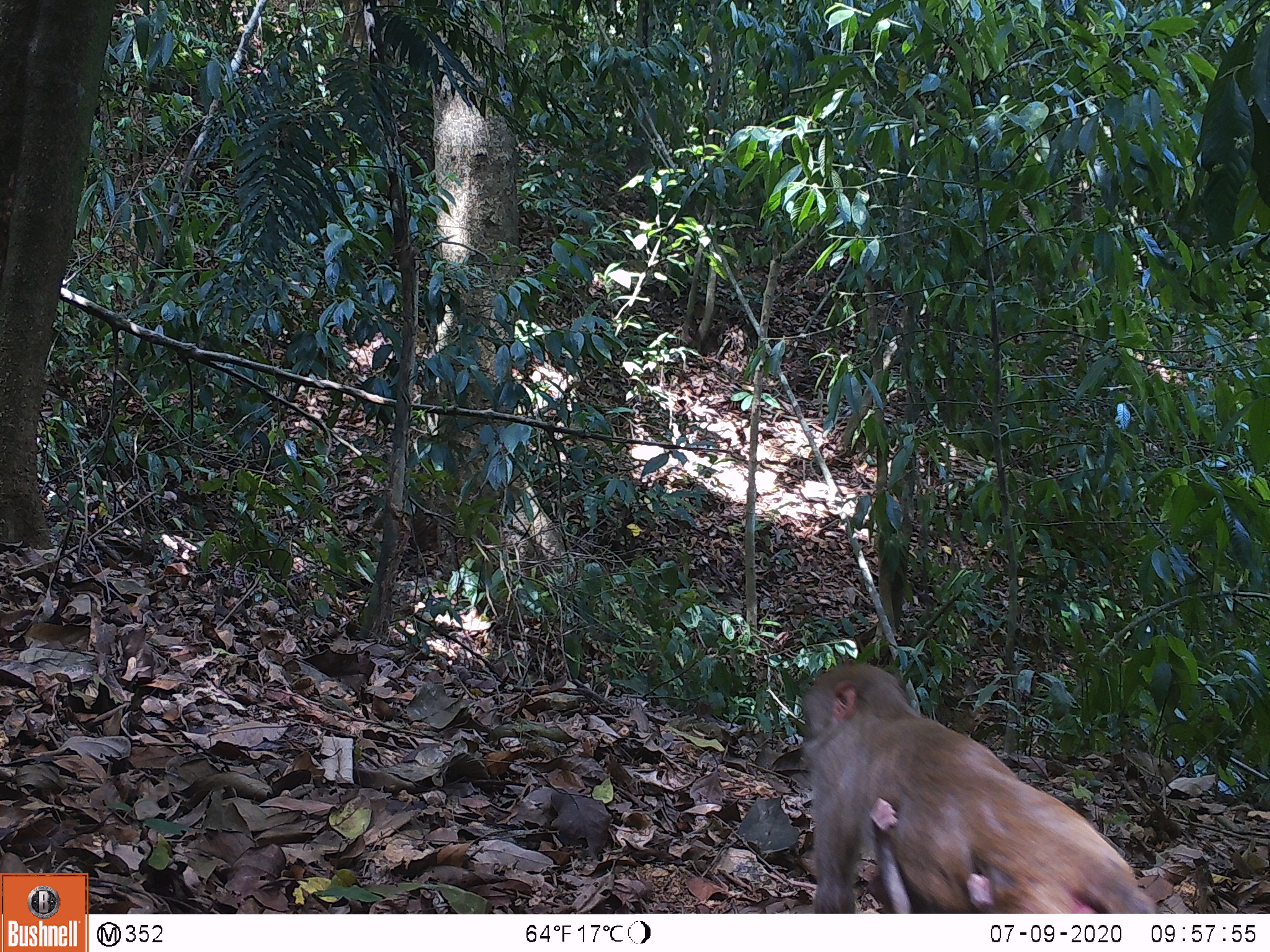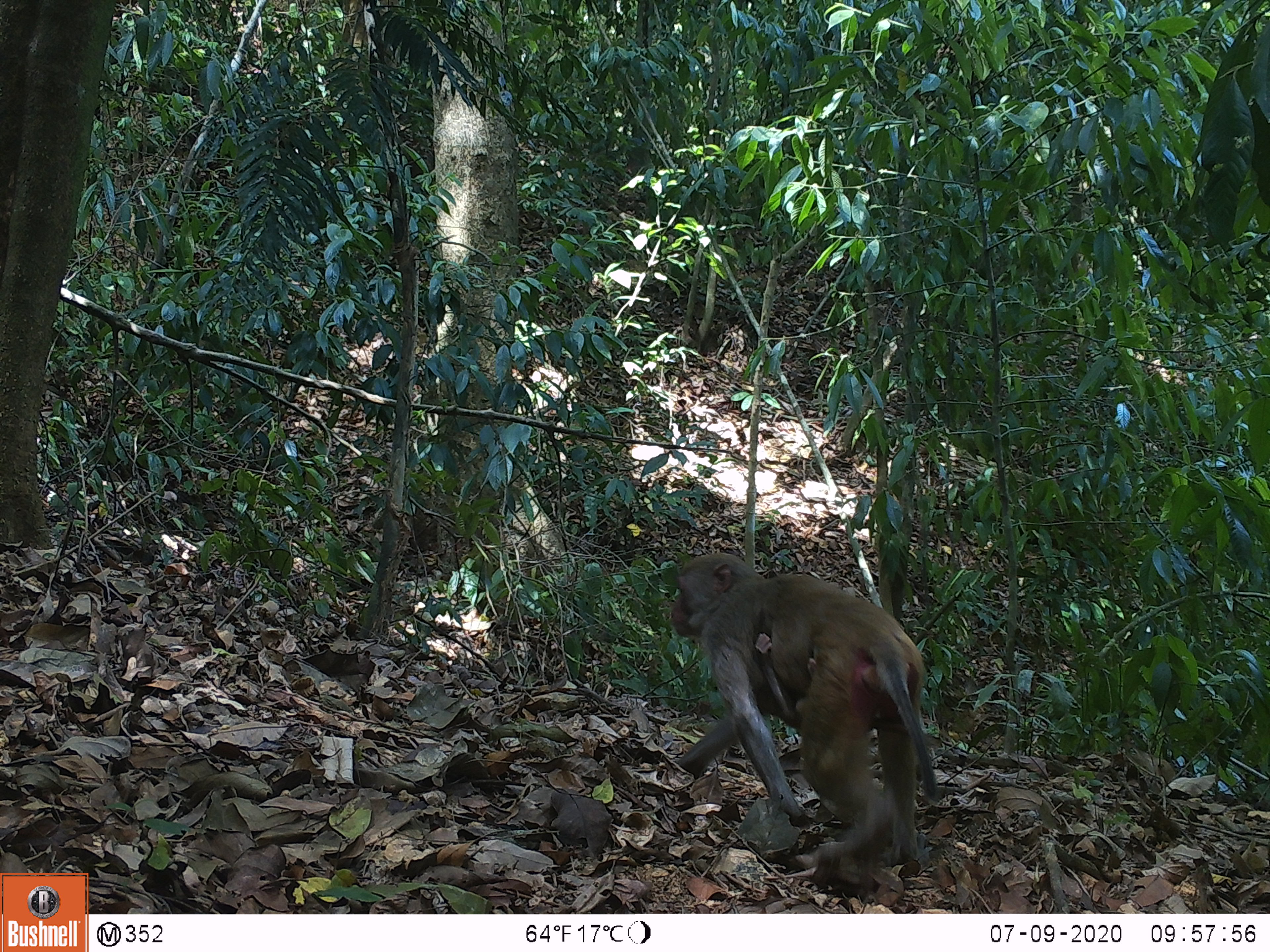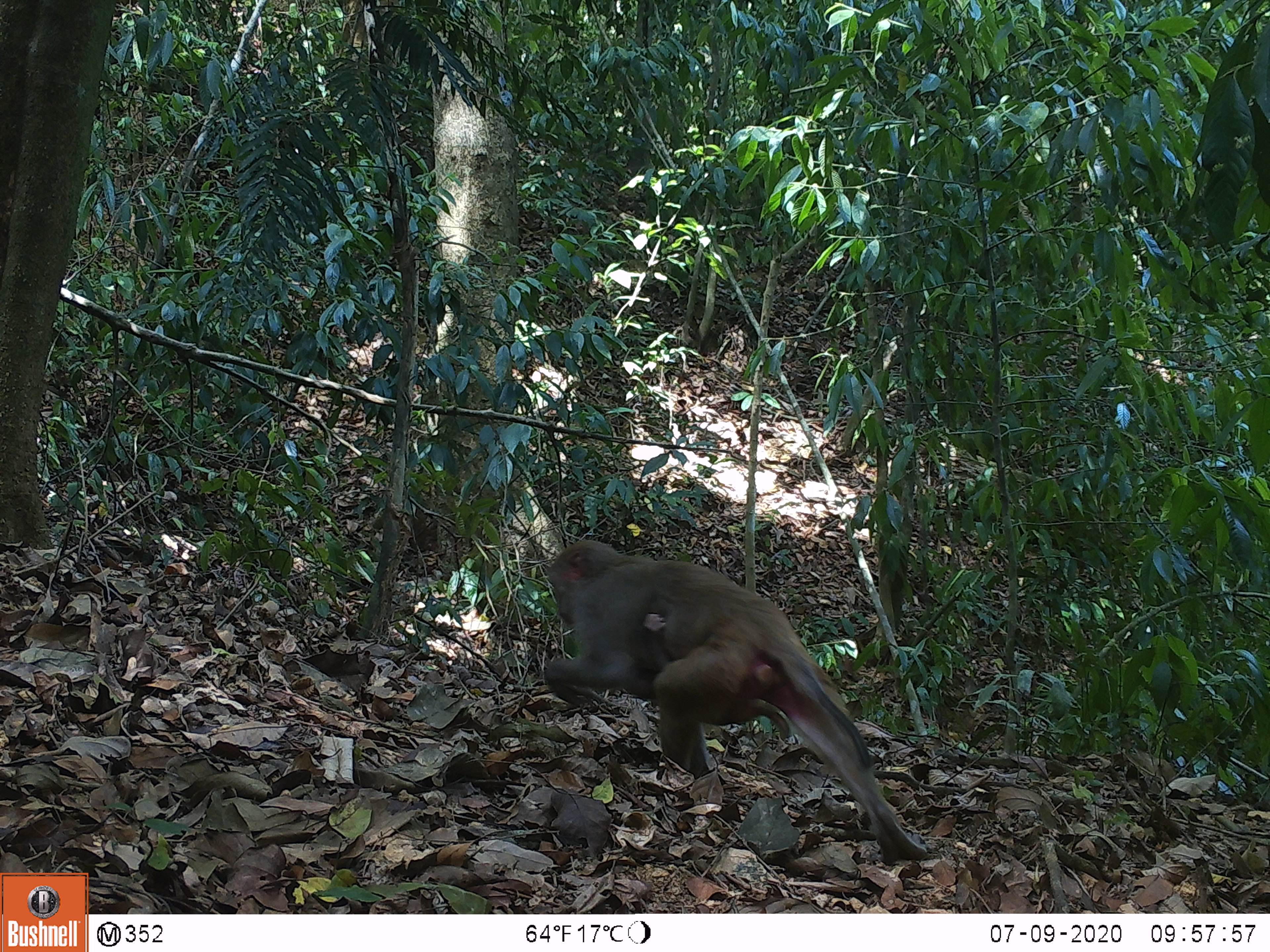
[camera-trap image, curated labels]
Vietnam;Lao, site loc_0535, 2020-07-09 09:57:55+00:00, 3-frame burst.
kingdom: Animalia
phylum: Chordata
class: Mammalia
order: Primates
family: Cercopithecidae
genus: Macaca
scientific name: Macaca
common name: macaques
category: assam or rhesus macaque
Assam or rhesus macaque (macaques) (Macaca). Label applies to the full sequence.